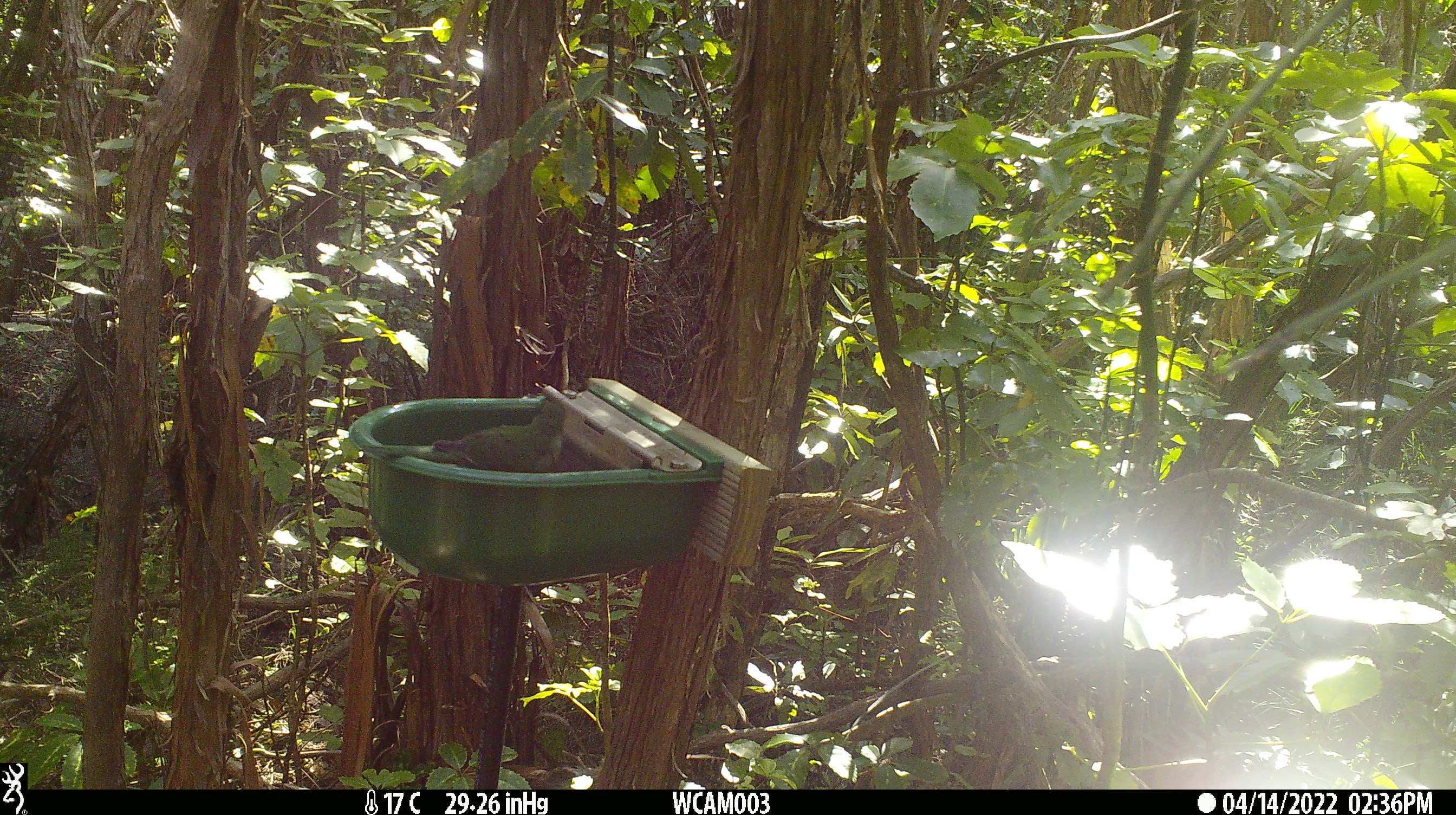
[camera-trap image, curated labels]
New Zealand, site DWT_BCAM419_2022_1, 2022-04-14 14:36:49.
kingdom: Animalia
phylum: Chordata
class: Aves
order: Psittaciformes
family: Psittaculidae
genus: Cyanoramphus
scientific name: Cyanoramphus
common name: parakeet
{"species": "parakeet (Cyanoramphus)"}